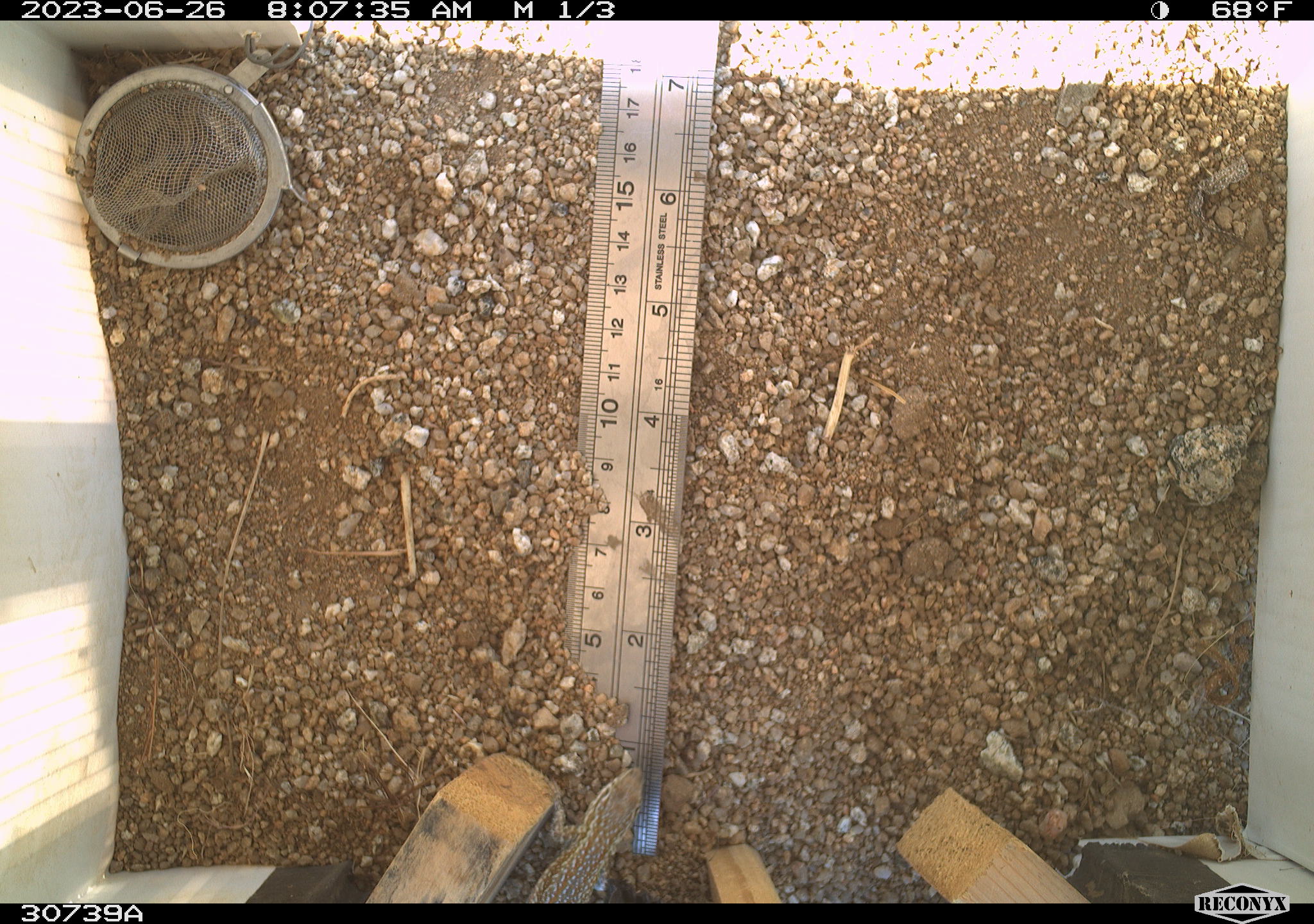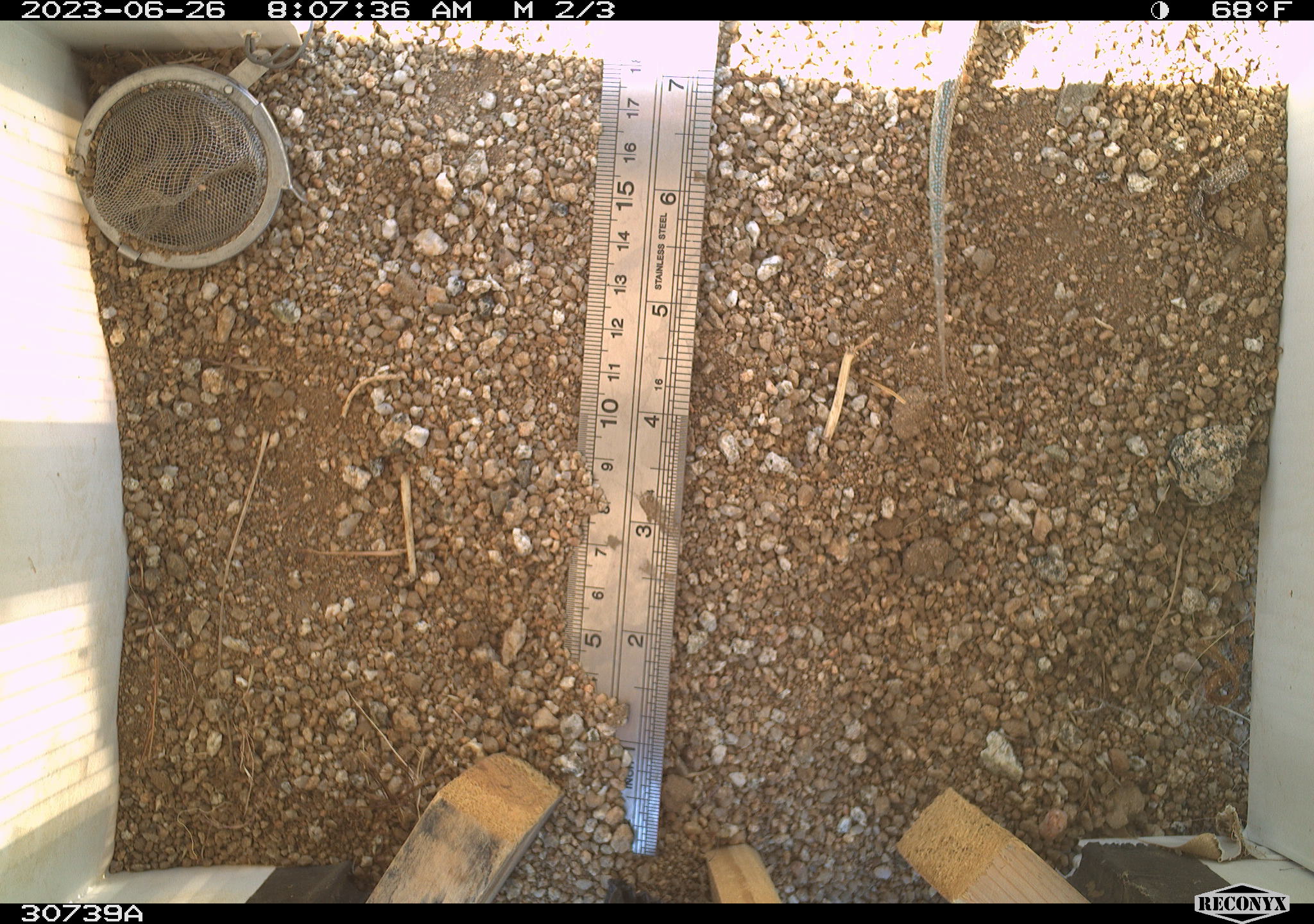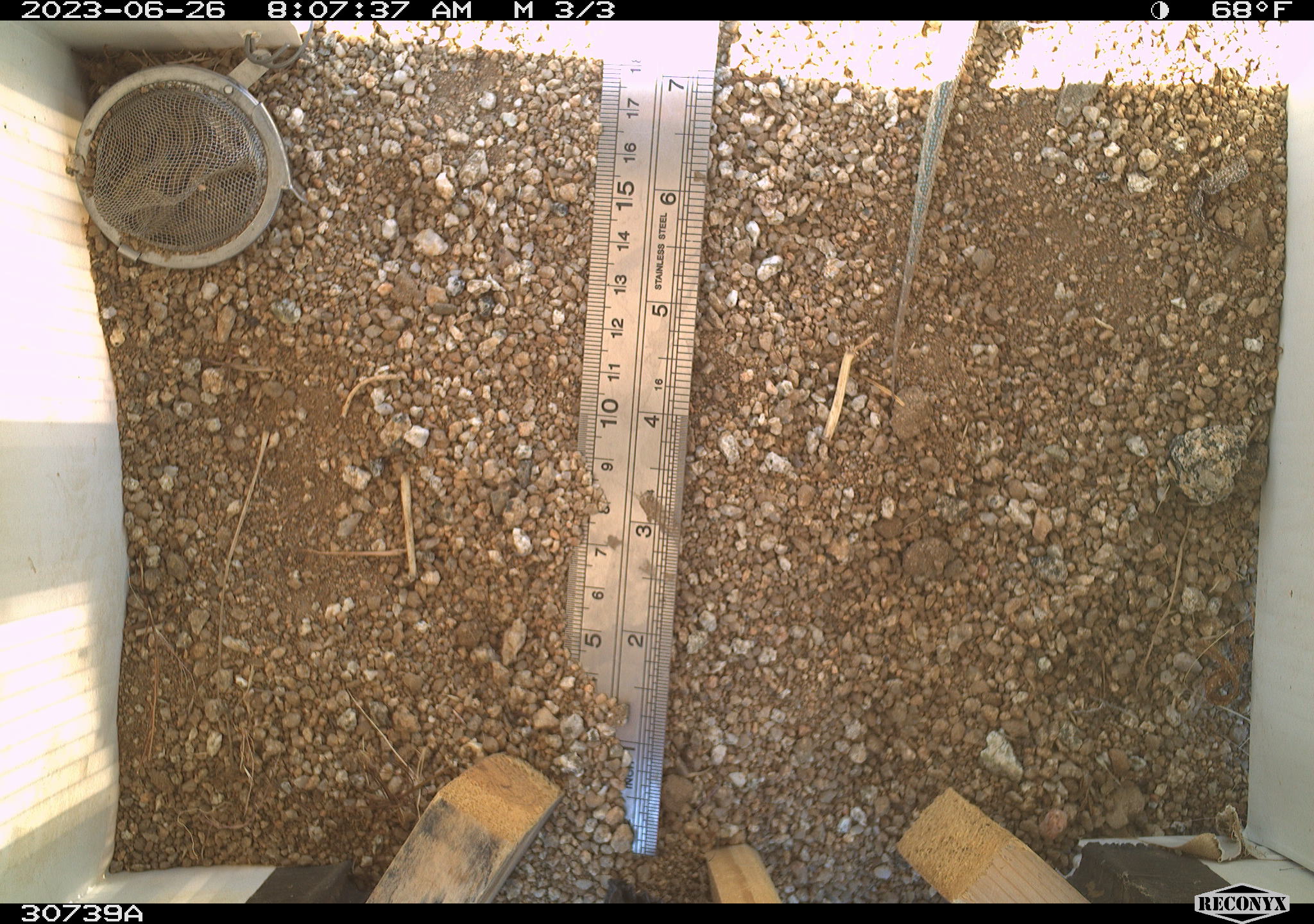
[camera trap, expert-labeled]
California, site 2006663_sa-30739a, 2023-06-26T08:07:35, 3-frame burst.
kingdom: Animalia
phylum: Chordata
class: Reptilia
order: Squamata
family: Phrynosomatidae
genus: Sceloporus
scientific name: Sceloporus graciosus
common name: common sagebrush lizard